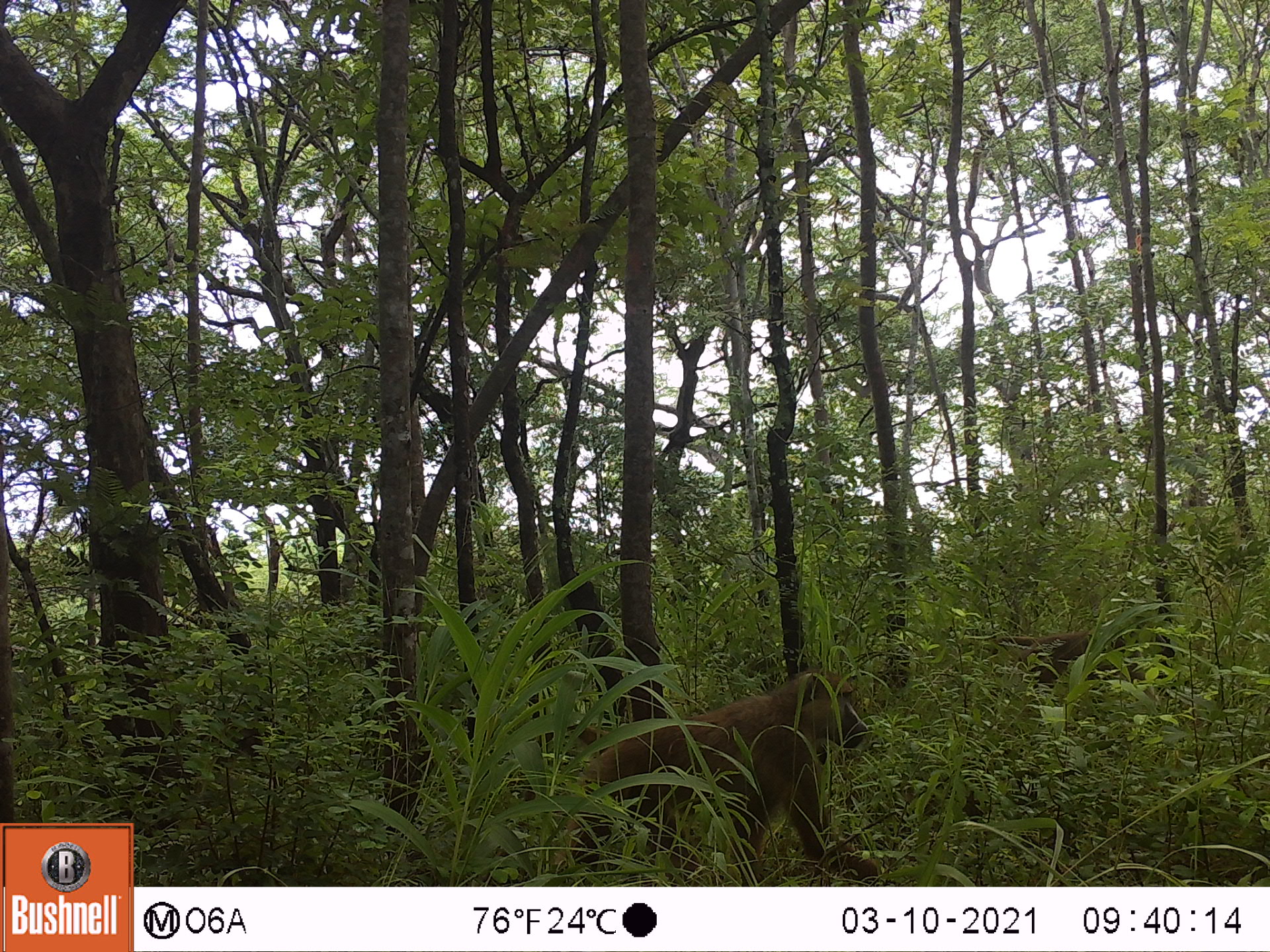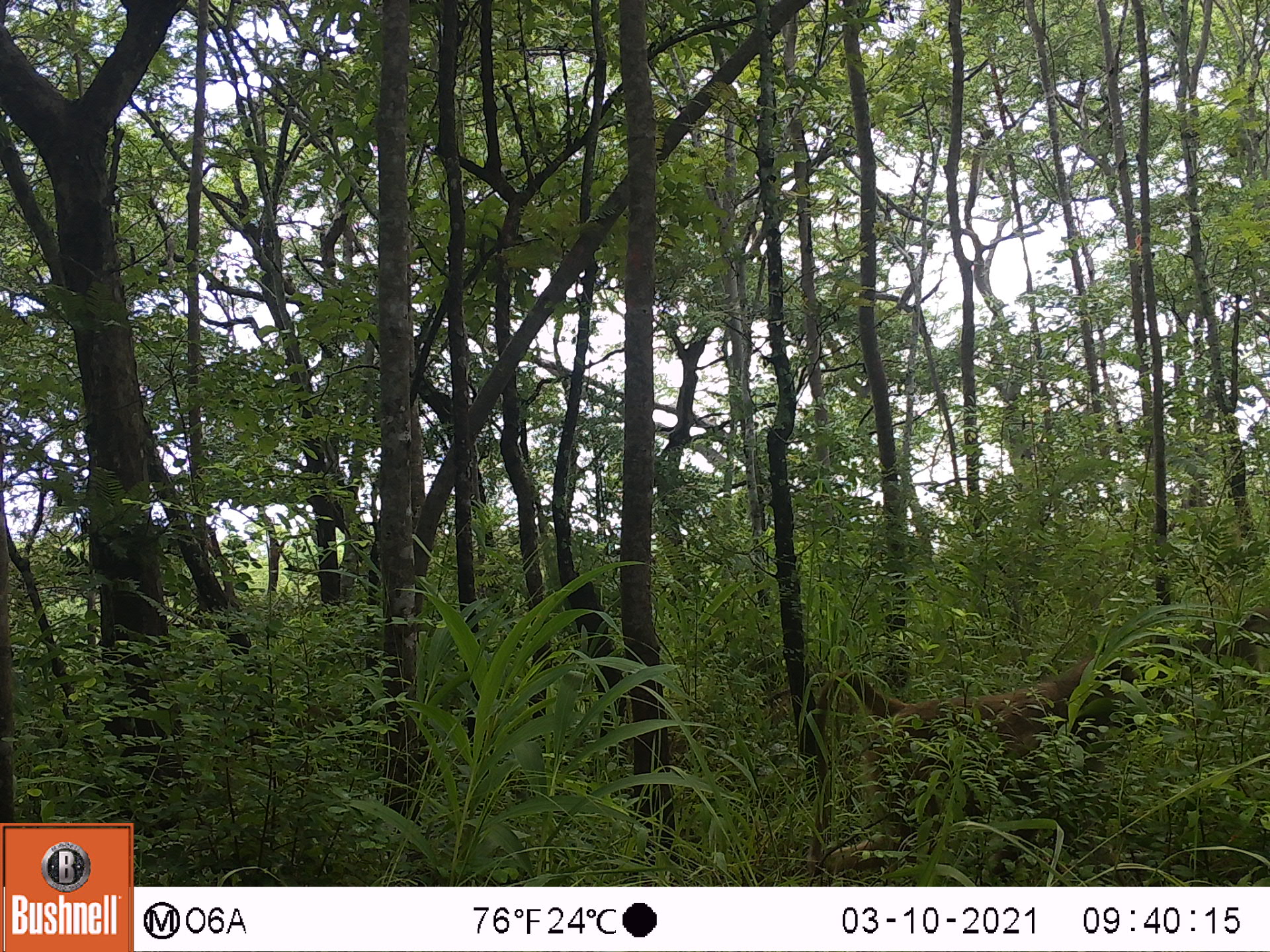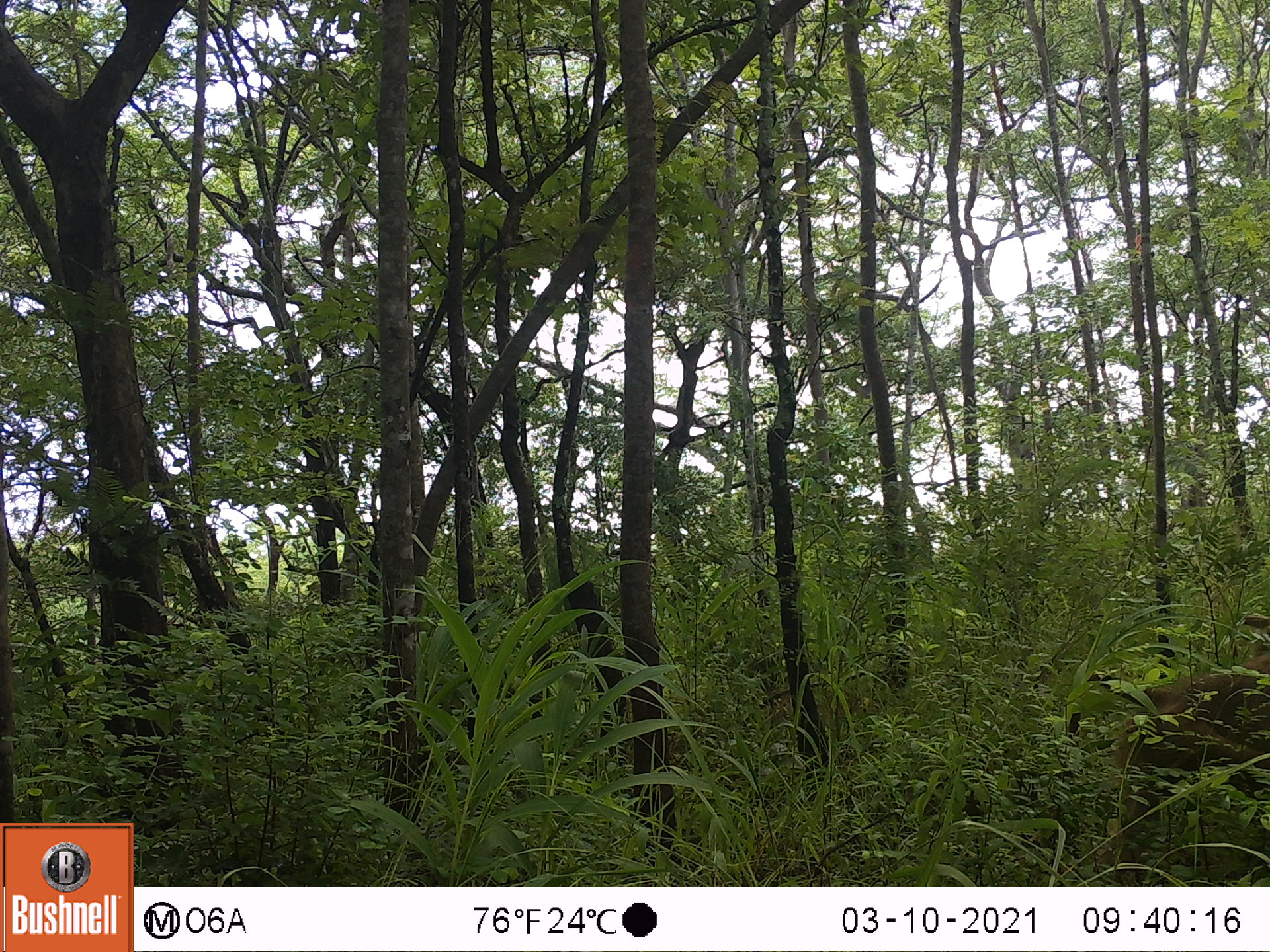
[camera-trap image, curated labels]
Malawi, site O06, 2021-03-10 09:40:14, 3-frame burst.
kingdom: Animalia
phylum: Chordata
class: Mammalia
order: Primates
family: Cercopithecidae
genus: Papio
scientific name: Papio cynocephalus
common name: yellow baboon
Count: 2.